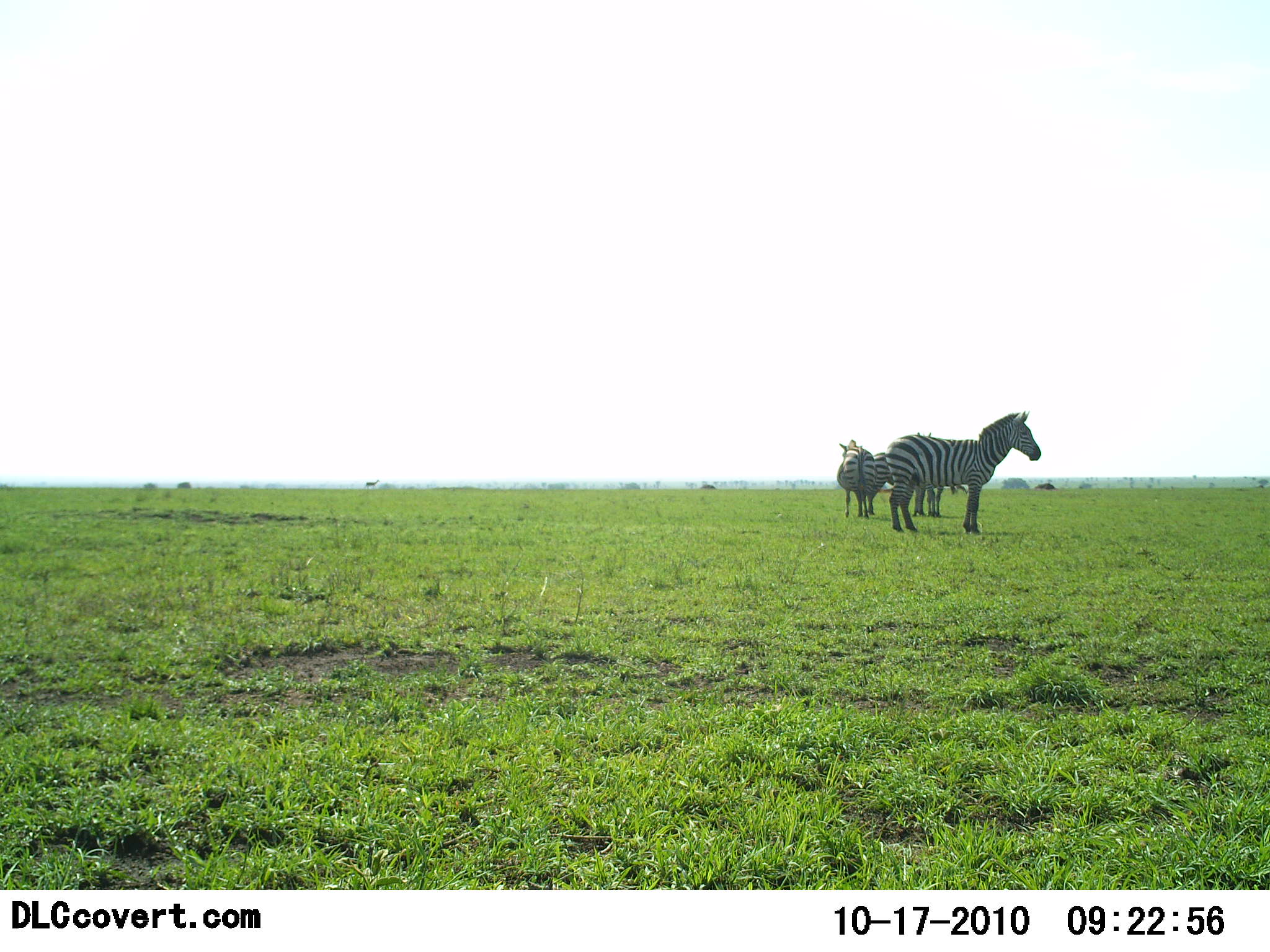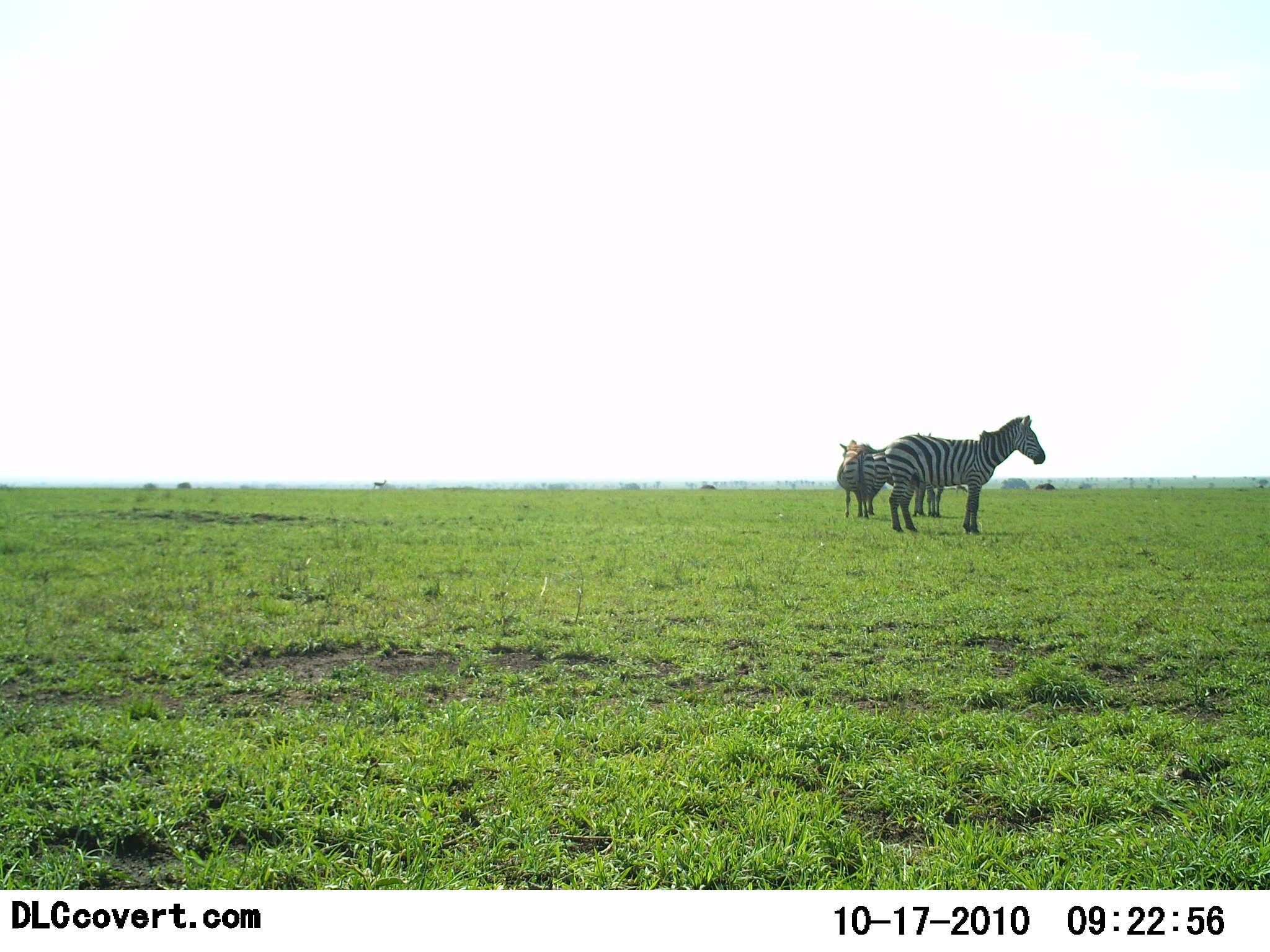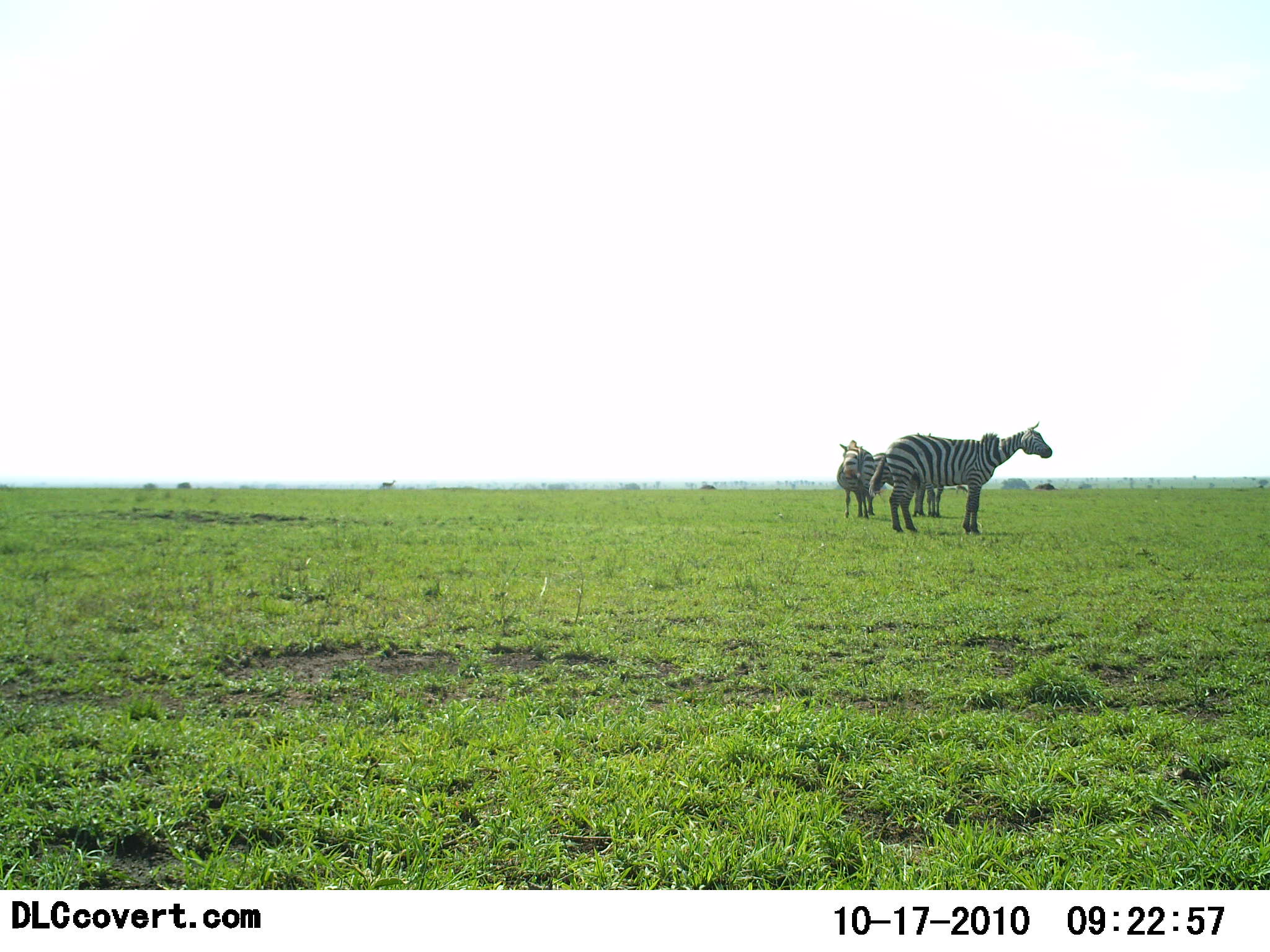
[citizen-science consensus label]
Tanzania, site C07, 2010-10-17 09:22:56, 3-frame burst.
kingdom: Animalia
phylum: Chordata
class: Mammalia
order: Perissodactyla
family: Equidae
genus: Equus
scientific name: Equus quagga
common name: plains zebra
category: zebra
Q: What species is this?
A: Zebra (plains zebra) (Equus quagga).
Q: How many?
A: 3.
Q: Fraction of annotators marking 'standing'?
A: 100%.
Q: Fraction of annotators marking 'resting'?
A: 0%.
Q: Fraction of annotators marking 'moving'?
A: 5%.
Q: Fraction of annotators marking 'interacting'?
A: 0%.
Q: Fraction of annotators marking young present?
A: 0%.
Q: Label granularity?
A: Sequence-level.